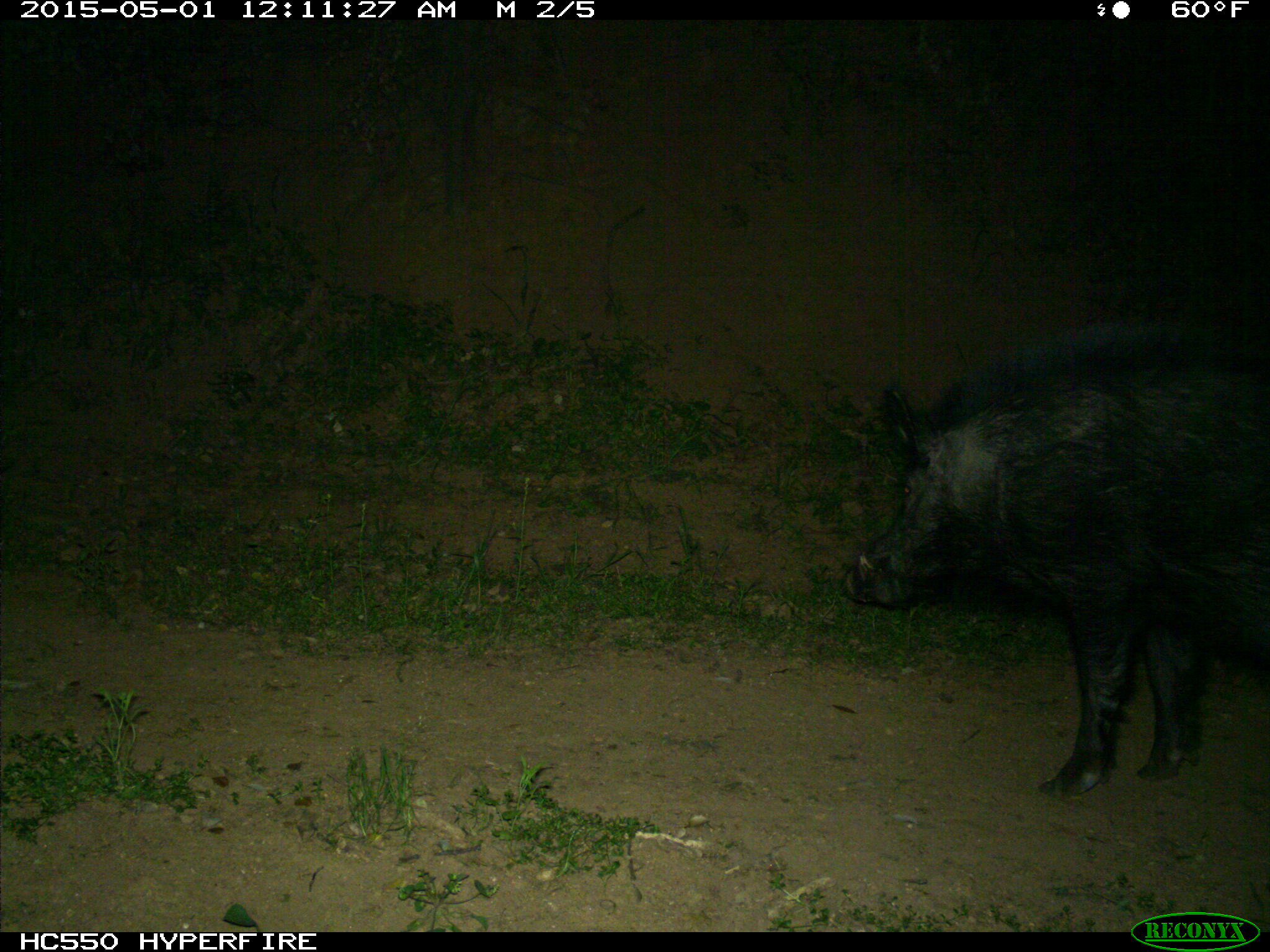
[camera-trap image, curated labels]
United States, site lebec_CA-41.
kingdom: Animalia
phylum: Chordata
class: Mammalia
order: Artiodactyla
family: Suidae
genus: Sus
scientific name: Sus scrofa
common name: wild boar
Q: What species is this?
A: Sus scrofa (wild boar).